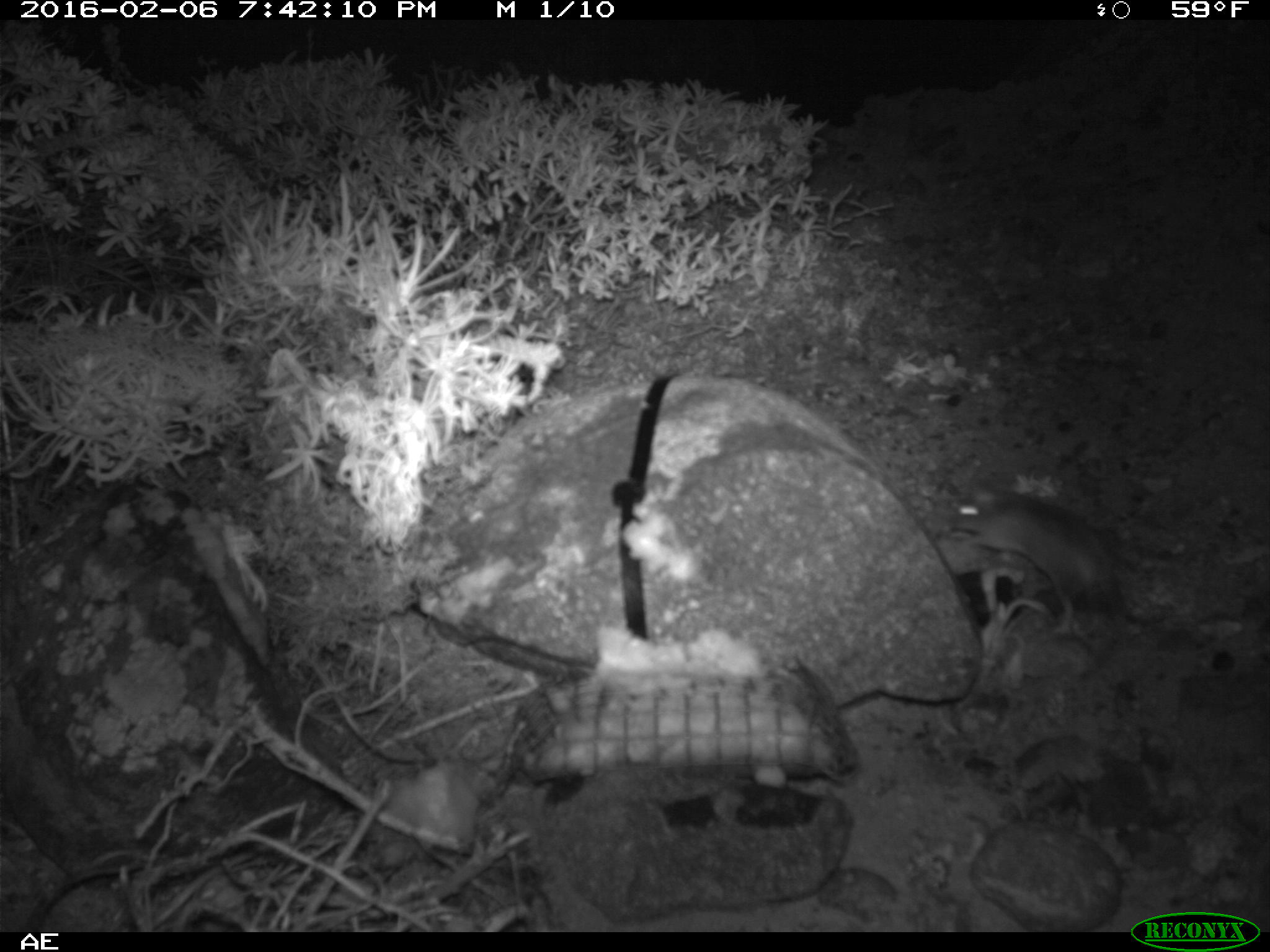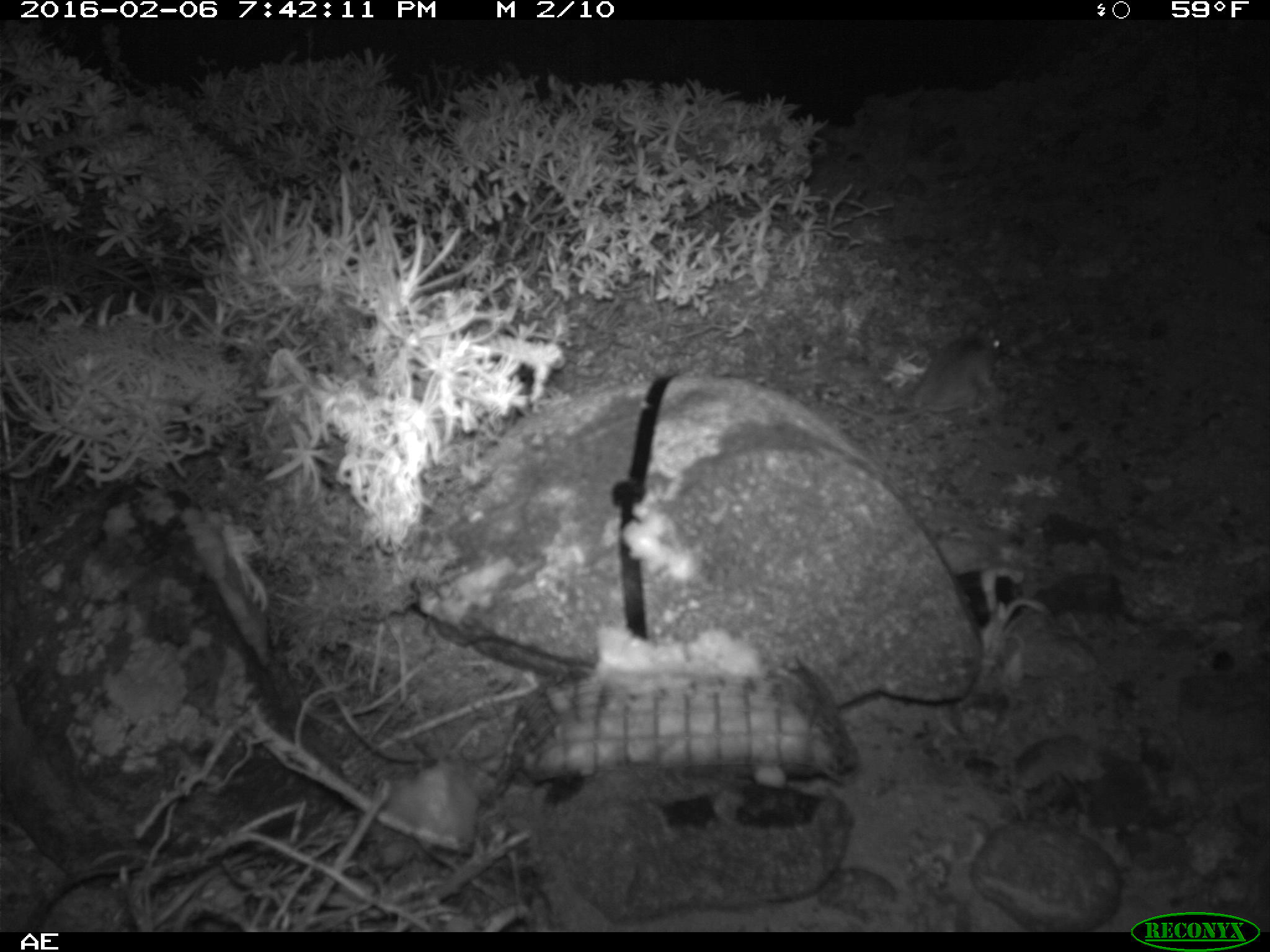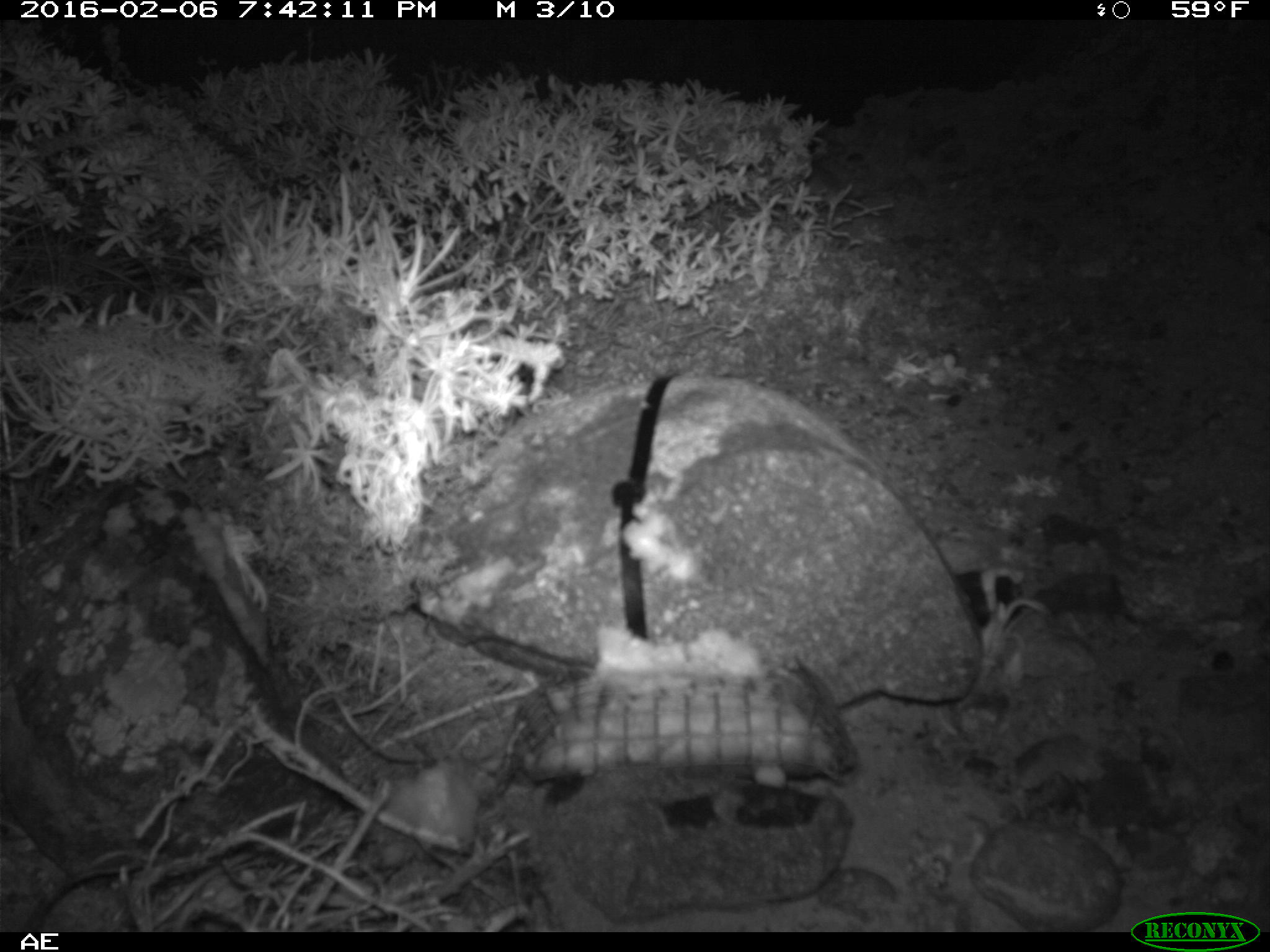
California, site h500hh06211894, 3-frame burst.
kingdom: Animalia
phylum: Chordata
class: Mammalia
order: Rodentia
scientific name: Rodentia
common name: rodent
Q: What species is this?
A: Rodent (Rodentia).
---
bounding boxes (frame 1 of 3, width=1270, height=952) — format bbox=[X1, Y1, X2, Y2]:
rodent: bbox=[947, 482, 1129, 682]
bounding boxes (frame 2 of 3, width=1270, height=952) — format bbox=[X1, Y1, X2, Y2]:
rodent: bbox=[839, 320, 1000, 420]